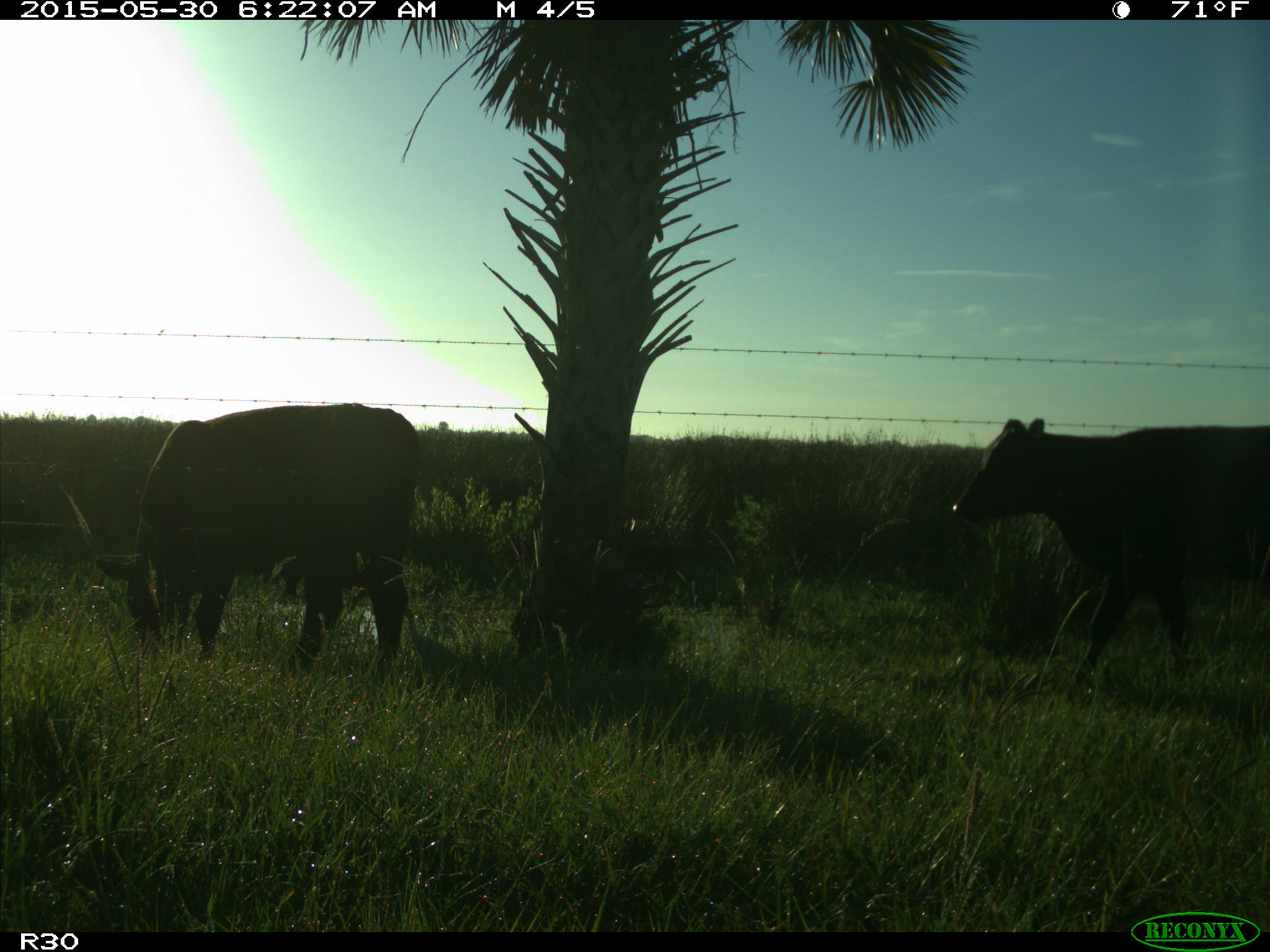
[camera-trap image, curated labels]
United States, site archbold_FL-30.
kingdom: Animalia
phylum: Chordata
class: Mammalia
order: Artiodactyla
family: Bovidae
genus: Bos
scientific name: Bos taurus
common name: domestic cow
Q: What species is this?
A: Bos taurus (domestic cow).